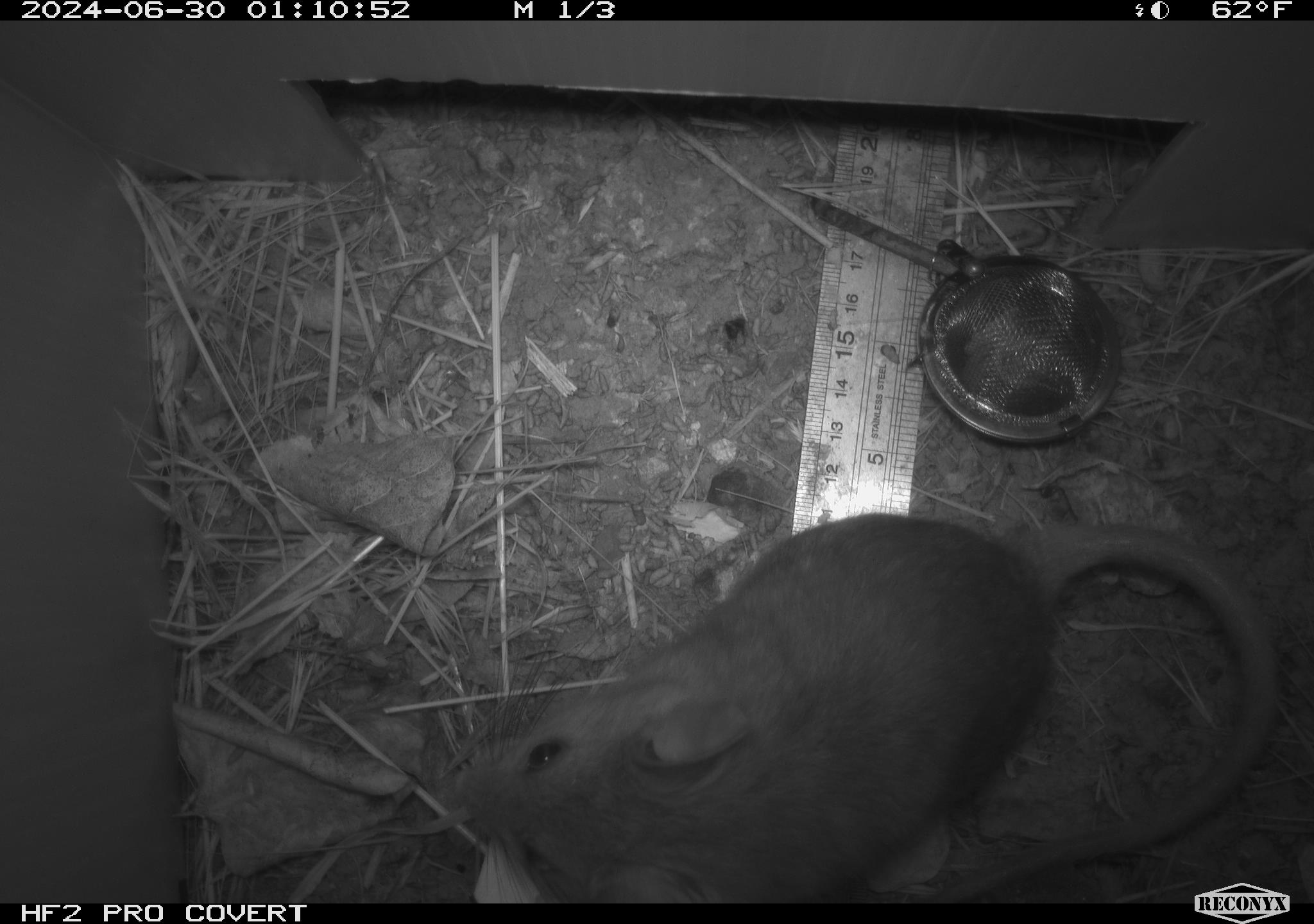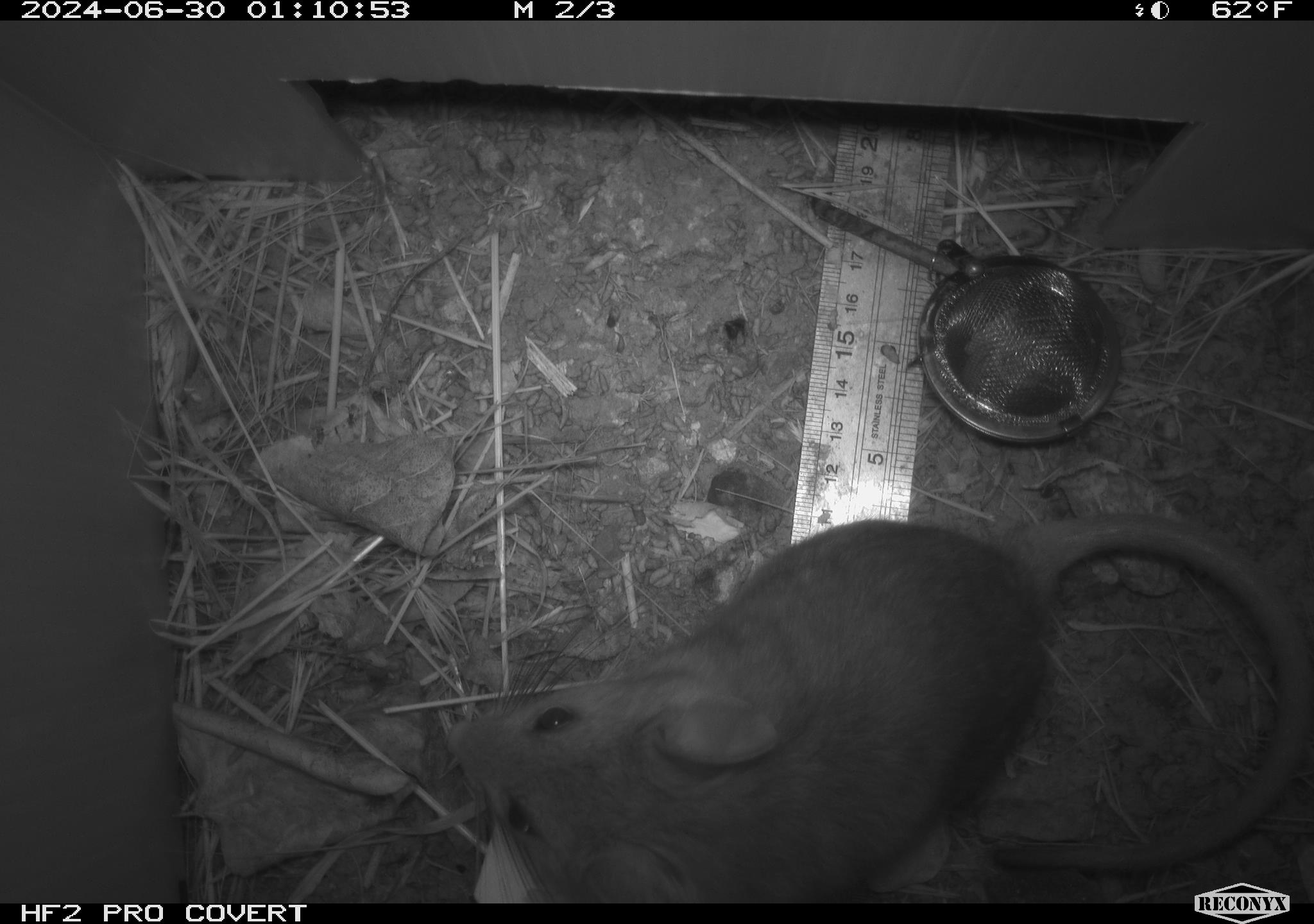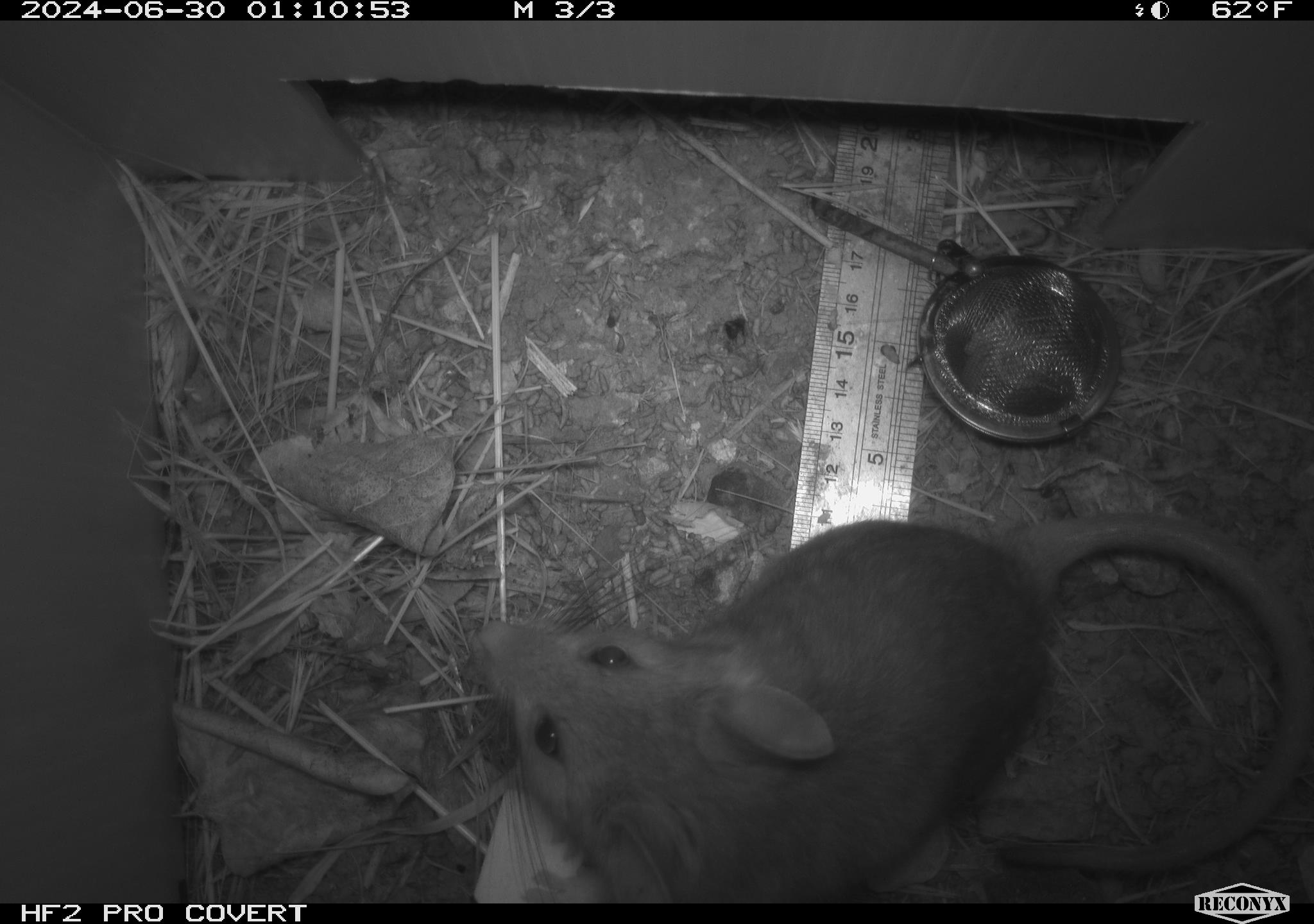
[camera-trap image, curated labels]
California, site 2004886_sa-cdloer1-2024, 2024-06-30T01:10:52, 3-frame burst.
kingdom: Animalia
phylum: Chordata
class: Mammalia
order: Rodentia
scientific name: Rodentia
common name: woodrat or rat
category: woodrat or rat species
Woodrat or rat species (woodrat or rat) (Rodentia).